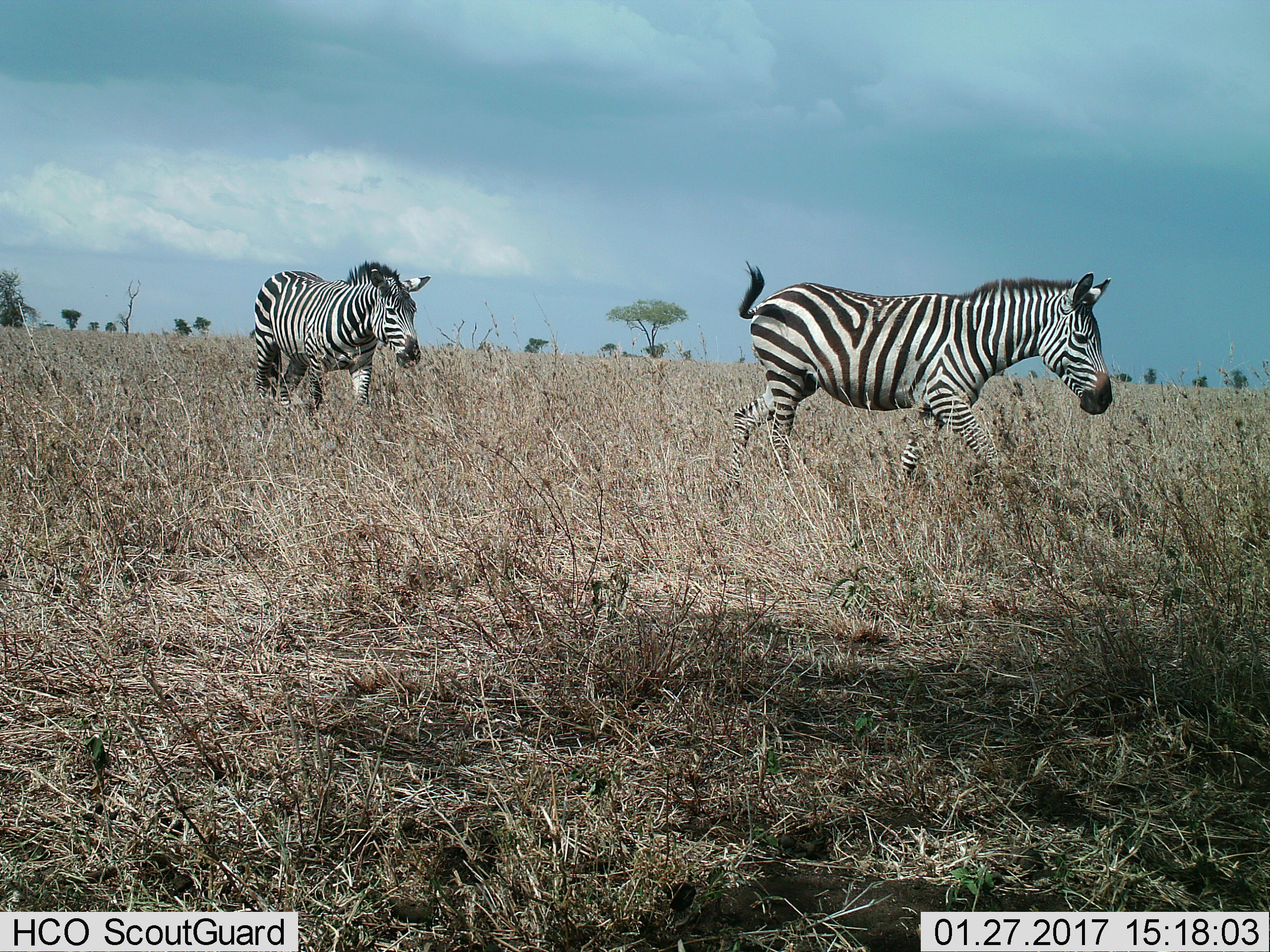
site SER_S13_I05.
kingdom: Animalia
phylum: Chordata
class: Mammalia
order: Perissodactyla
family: Equidae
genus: Equus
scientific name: Equus quagga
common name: plains zebra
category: zebraplains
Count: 2.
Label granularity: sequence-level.